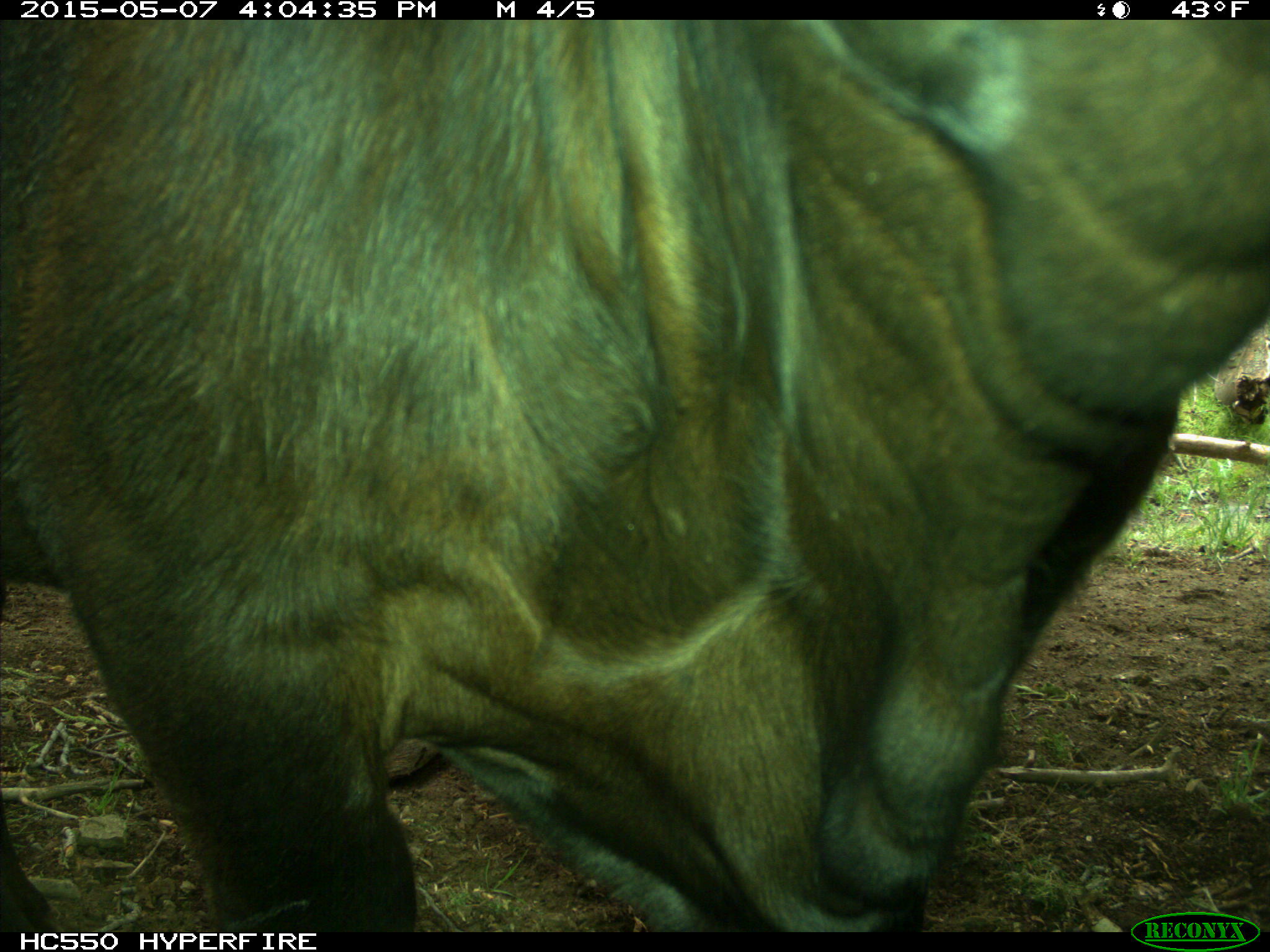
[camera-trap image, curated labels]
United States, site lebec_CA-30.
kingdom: Animalia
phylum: Chordata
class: Mammalia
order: Artiodactyla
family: Bovidae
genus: Bos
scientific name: Bos taurus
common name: domestic cow